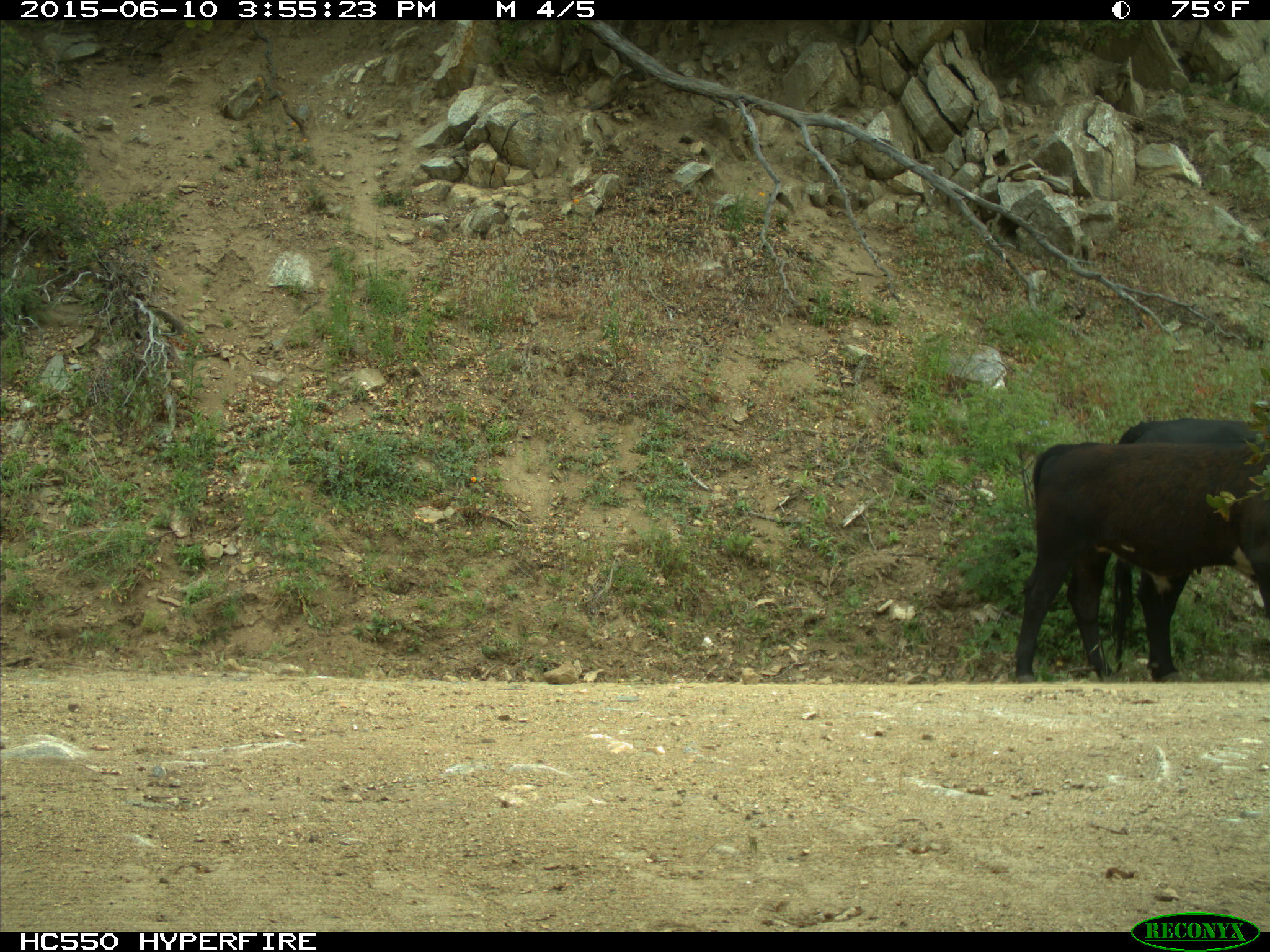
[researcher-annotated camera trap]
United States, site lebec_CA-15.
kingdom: Animalia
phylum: Chordata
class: Mammalia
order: Artiodactyla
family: Bovidae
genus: Bos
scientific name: Bos taurus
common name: domestic cow